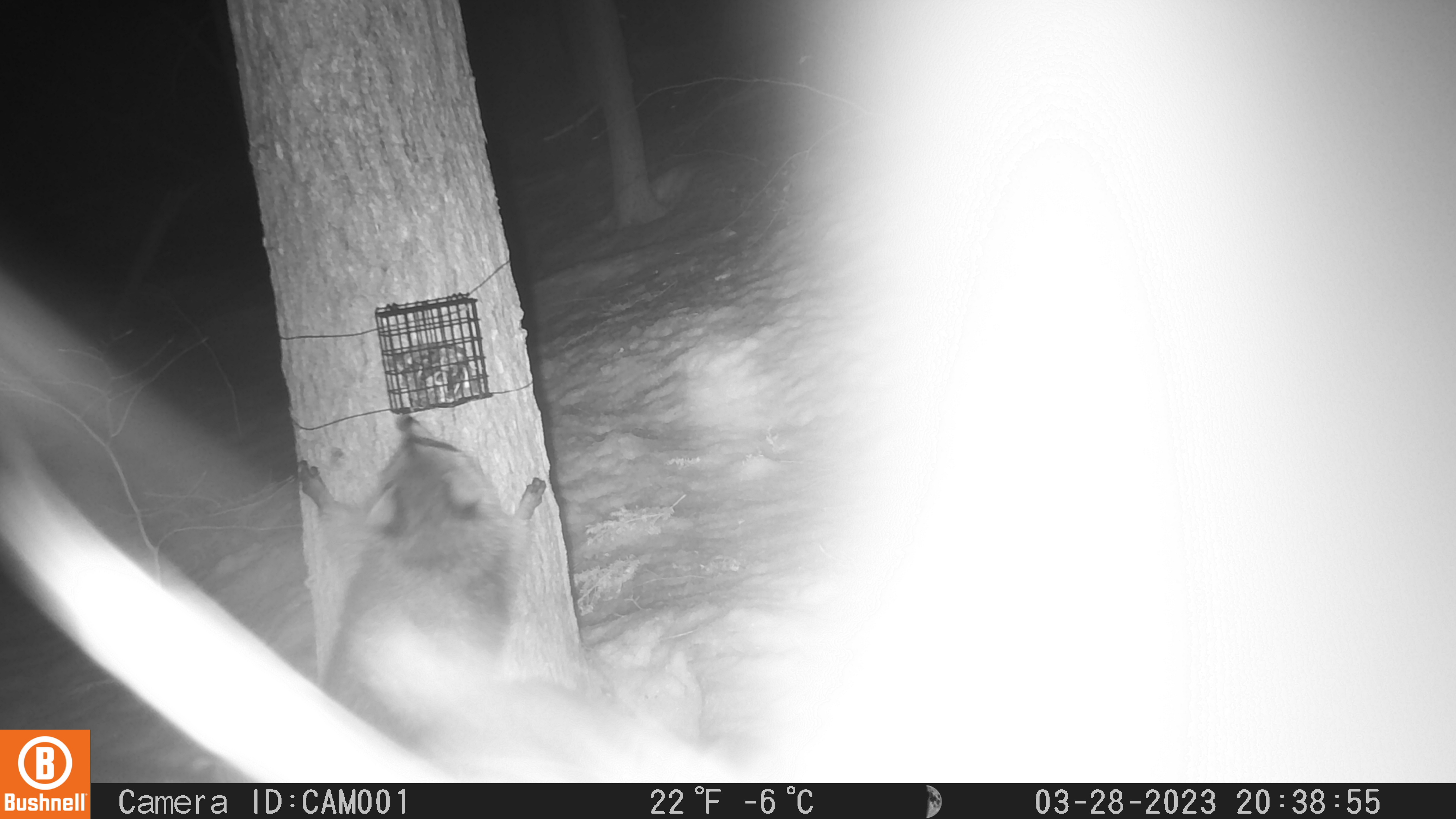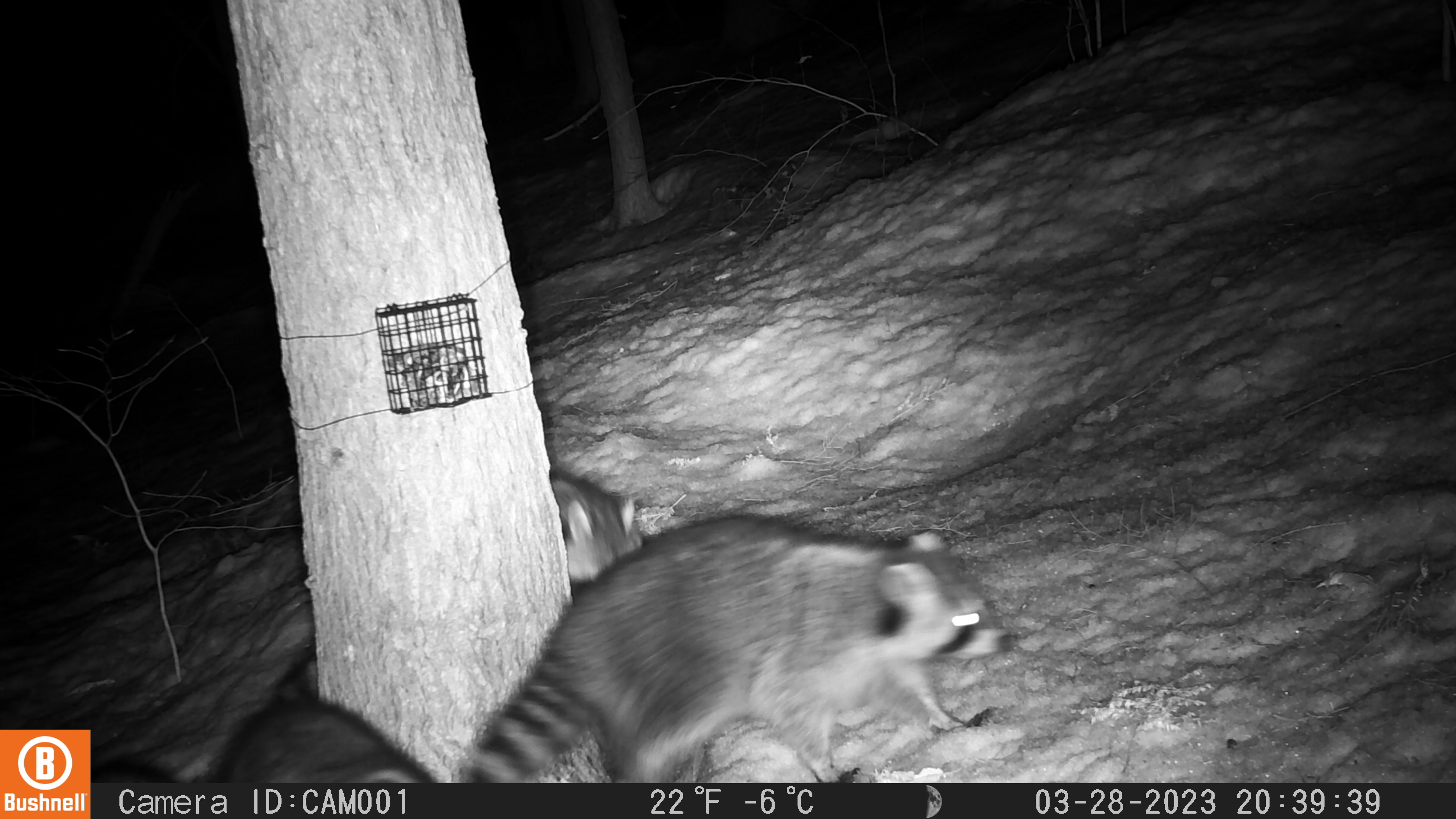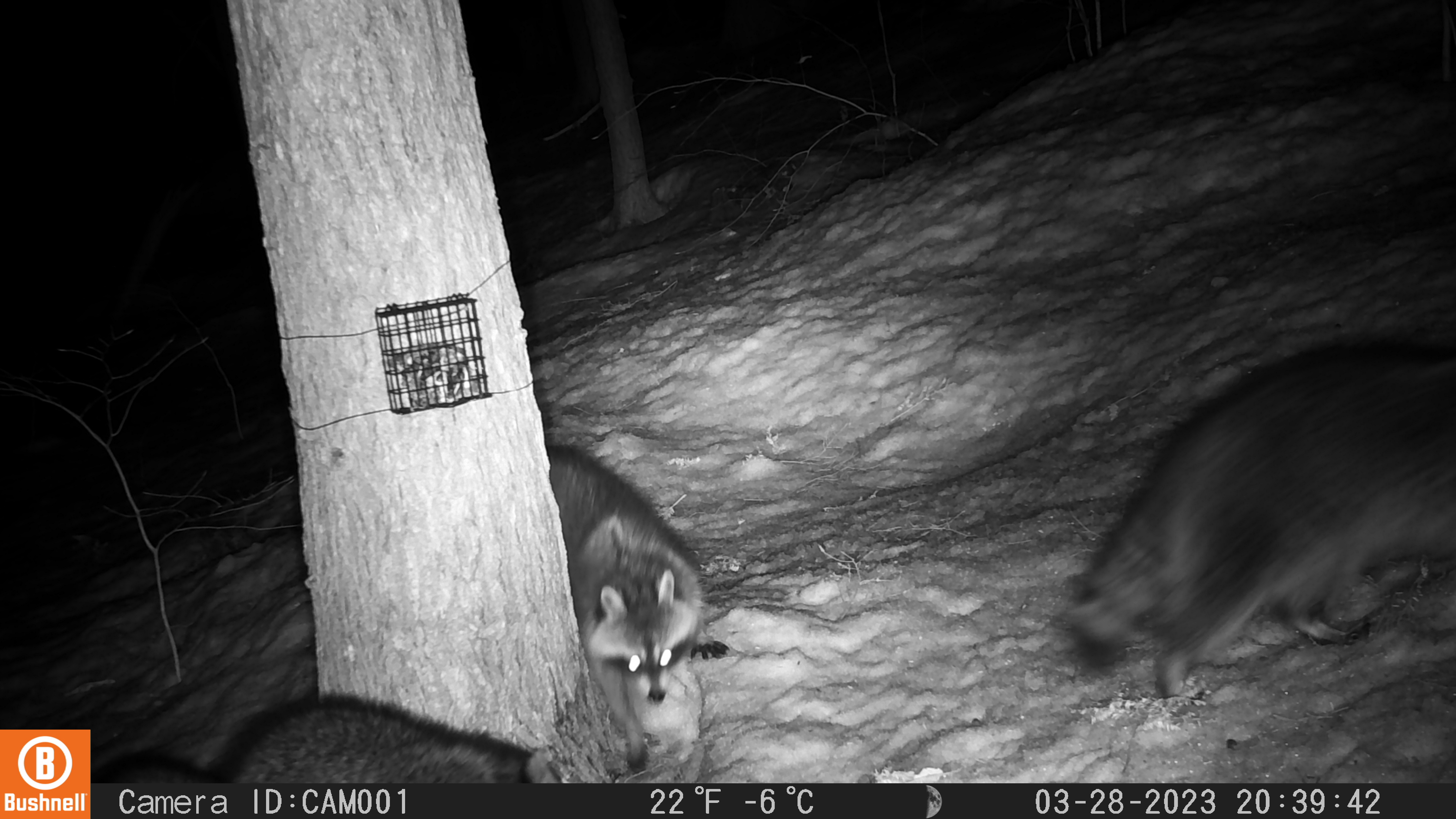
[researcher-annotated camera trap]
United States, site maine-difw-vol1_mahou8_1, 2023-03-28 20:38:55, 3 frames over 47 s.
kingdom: Animalia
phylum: Chordata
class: Mammalia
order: Carnivora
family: Procyonidae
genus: Procyon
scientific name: Procyon lotor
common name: raccoon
Raccoon (Procyon lotor).